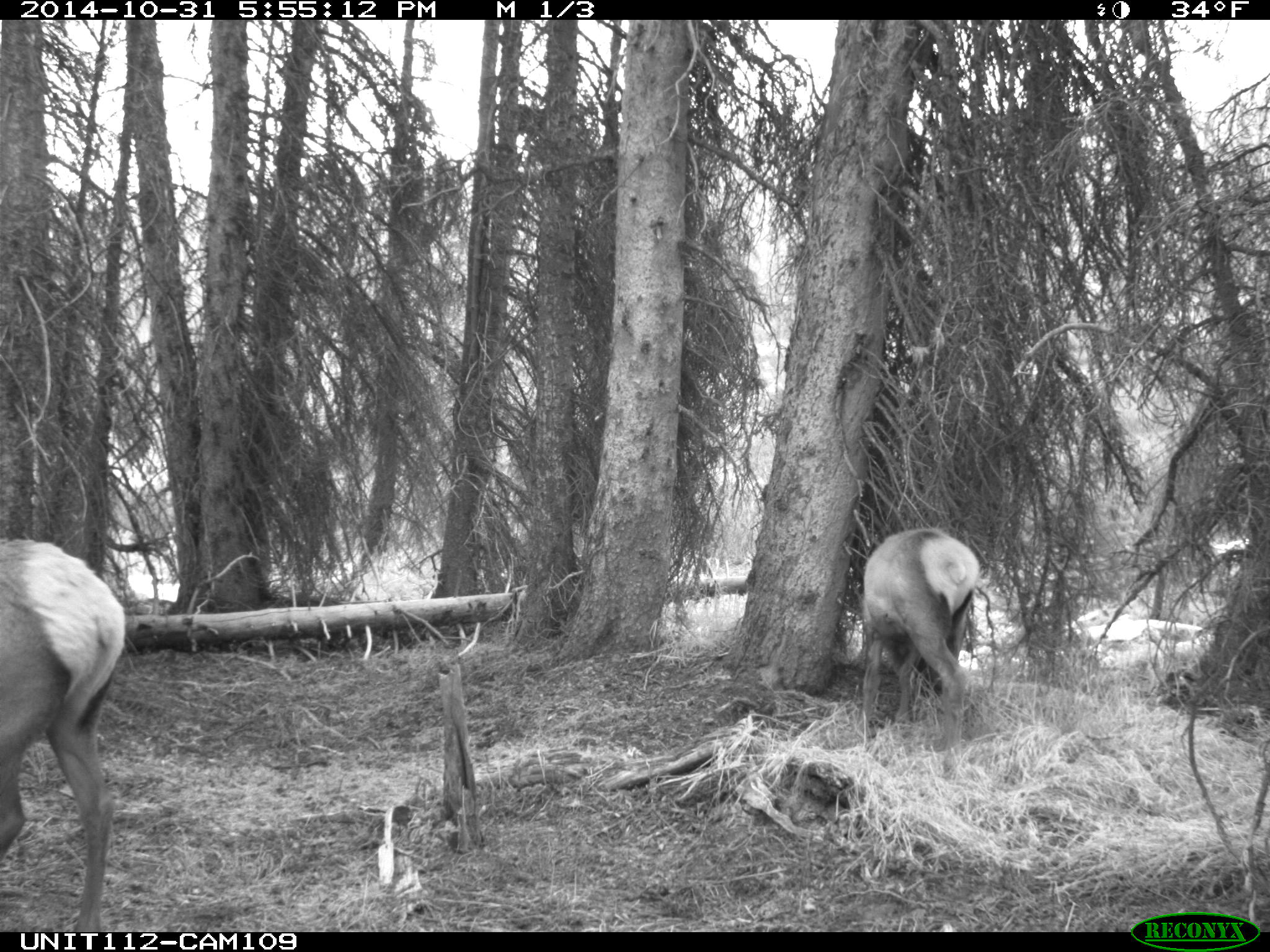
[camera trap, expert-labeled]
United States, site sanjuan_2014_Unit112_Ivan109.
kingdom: Animalia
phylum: Chordata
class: Mammalia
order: Artiodactyla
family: Cervidae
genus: Cervus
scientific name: Cervus elaphus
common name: red deer